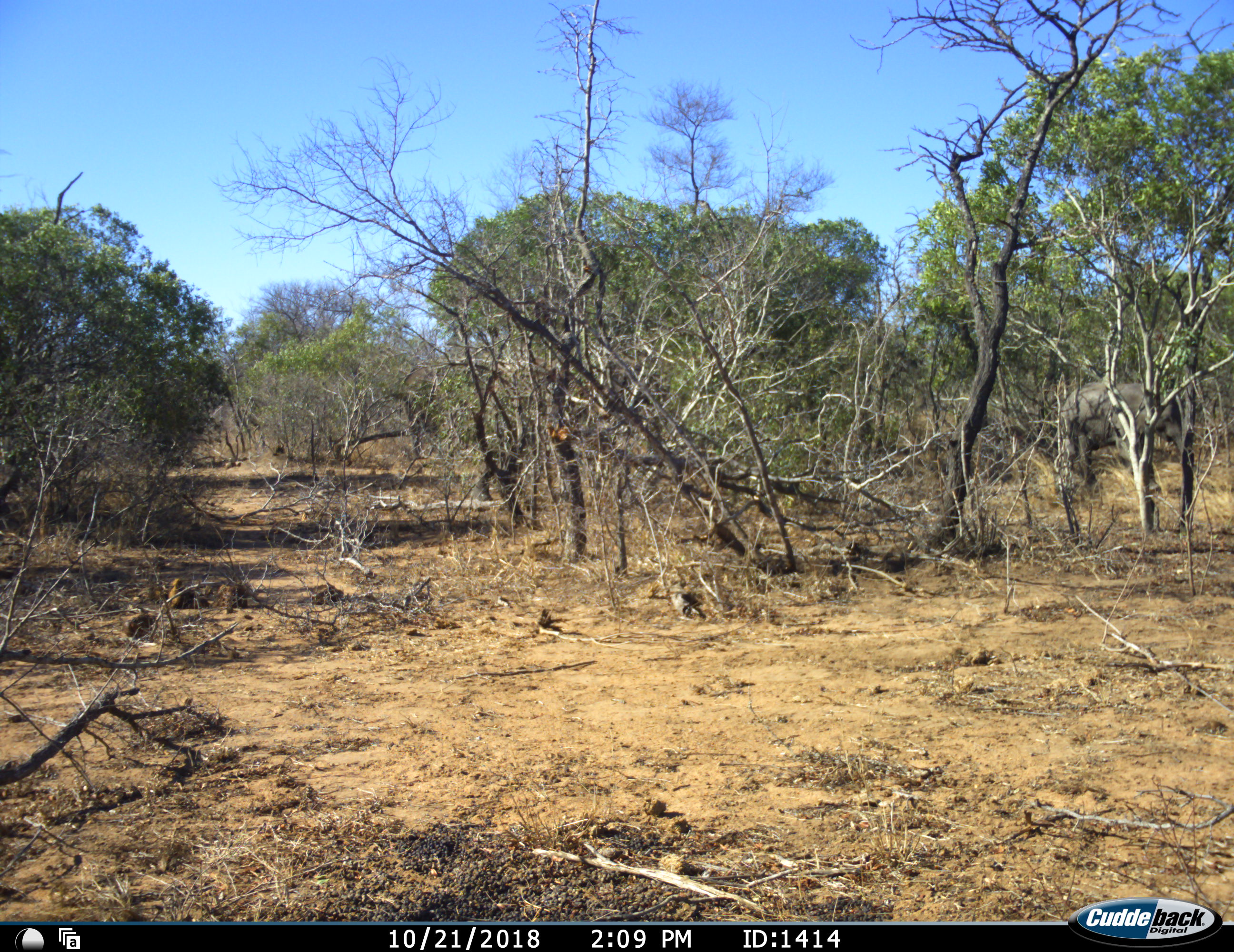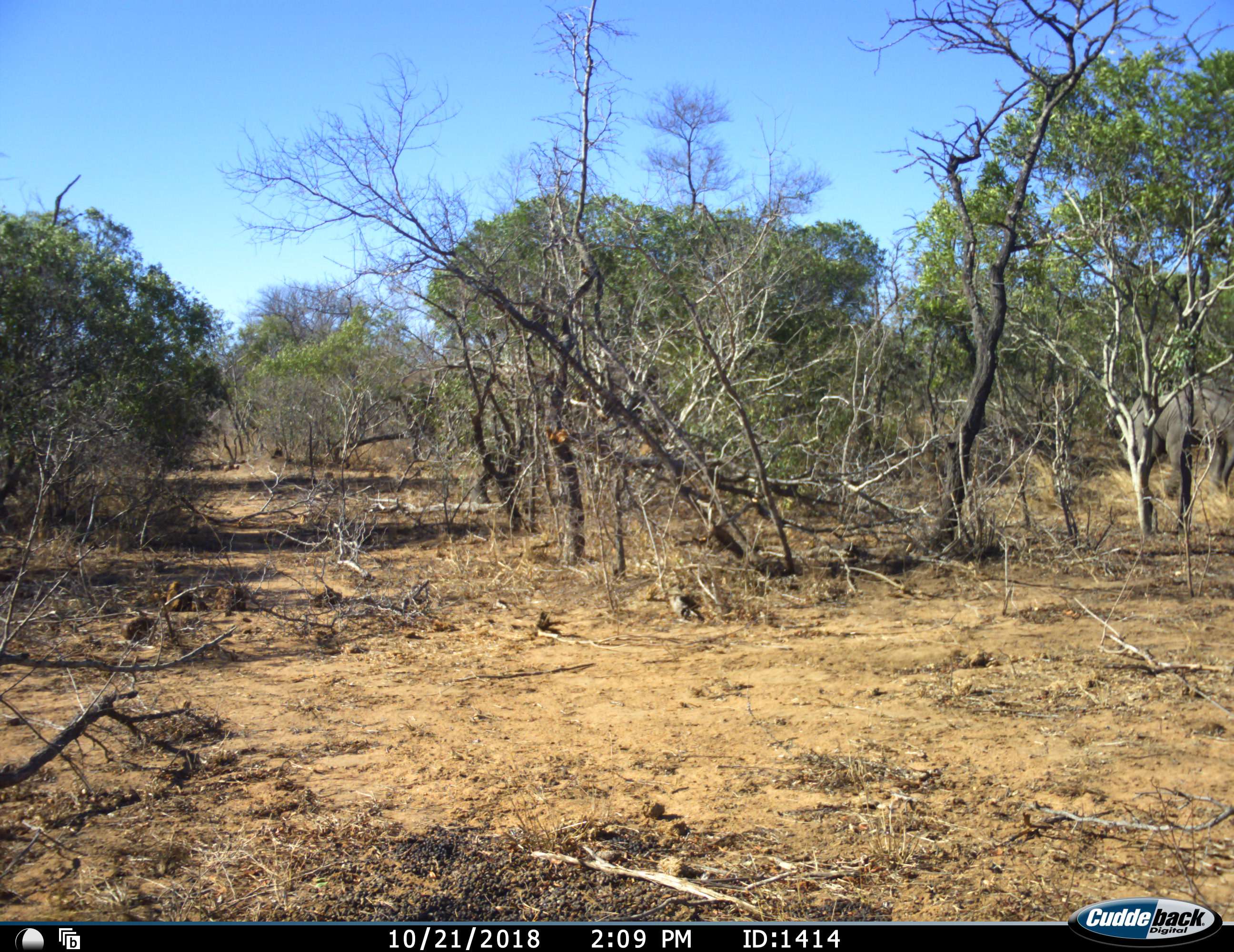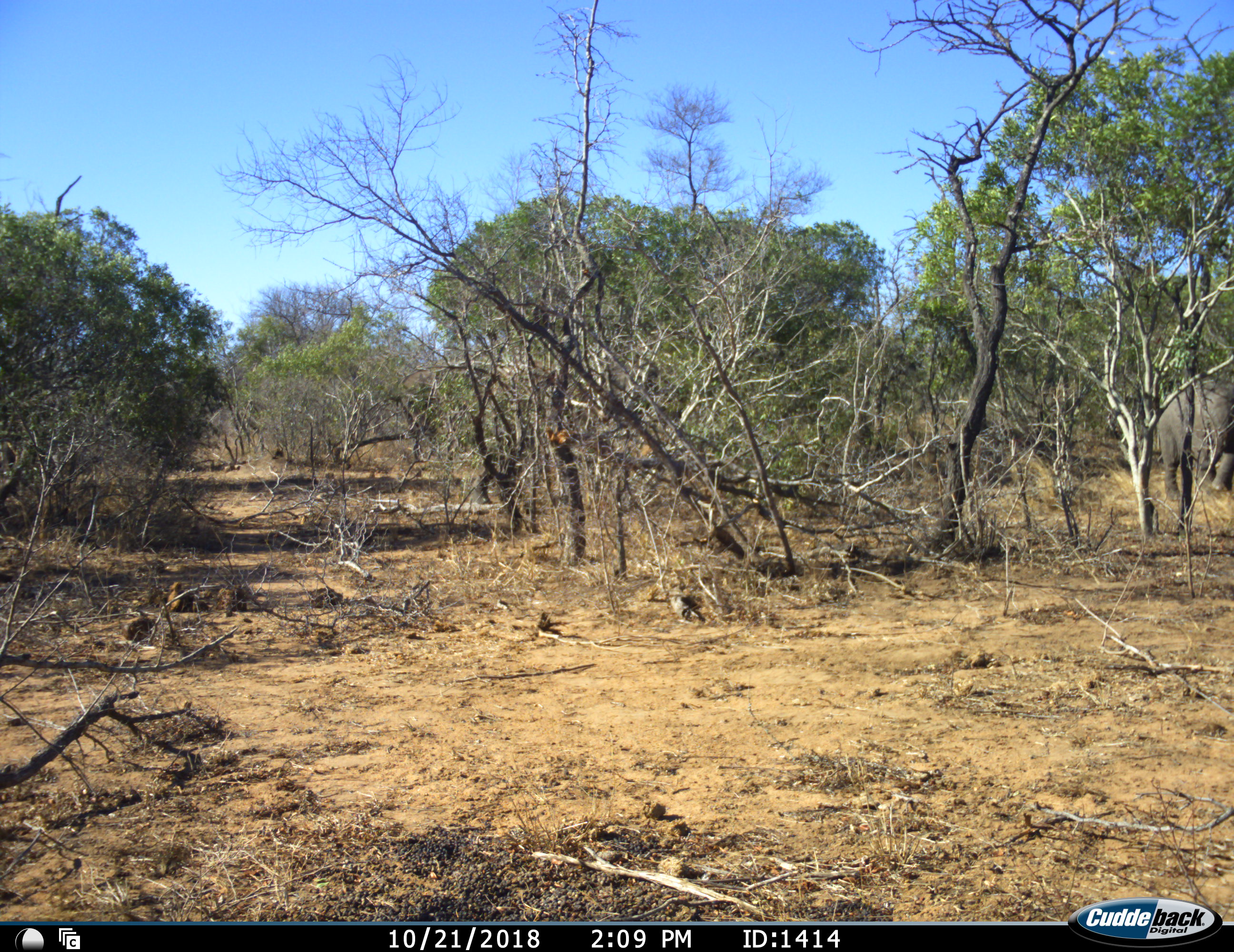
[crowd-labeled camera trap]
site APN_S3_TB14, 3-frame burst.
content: unidentified animal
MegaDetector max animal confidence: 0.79